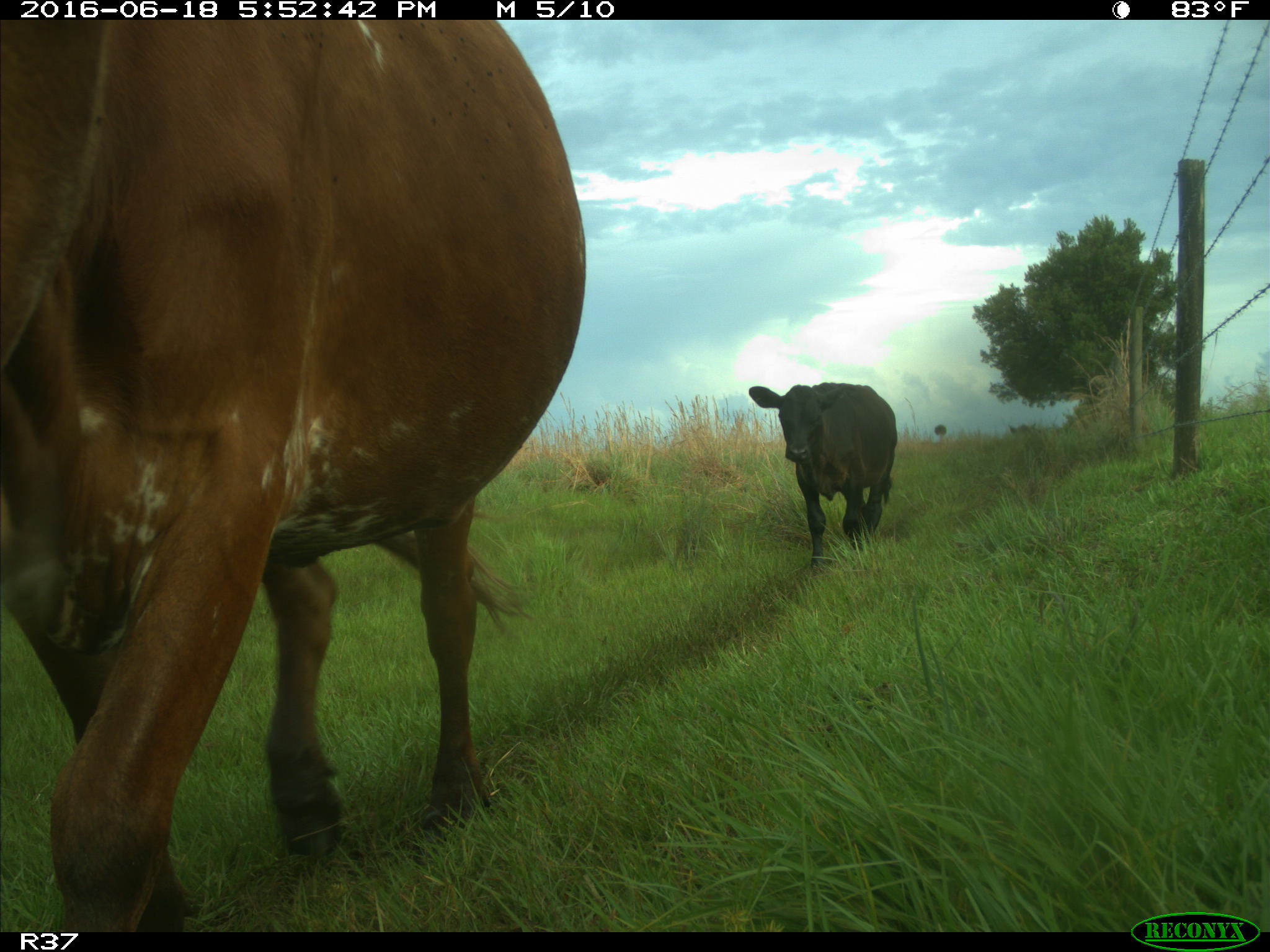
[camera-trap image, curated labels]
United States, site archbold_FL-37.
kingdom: Animalia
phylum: Chordata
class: Mammalia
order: Artiodactyla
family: Bovidae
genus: Bos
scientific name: Bos taurus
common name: domestic cow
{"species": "Bos taurus (domestic cow)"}